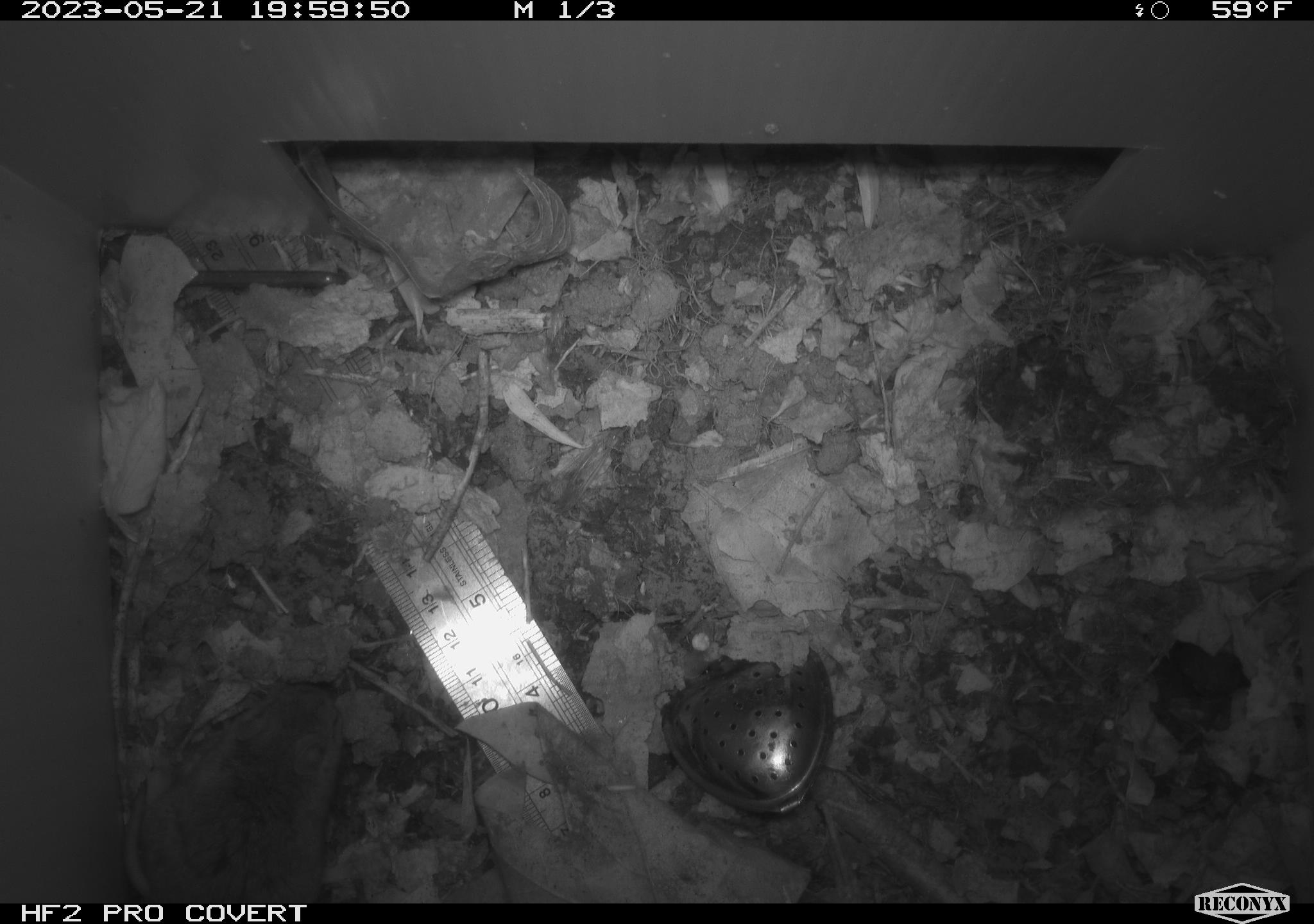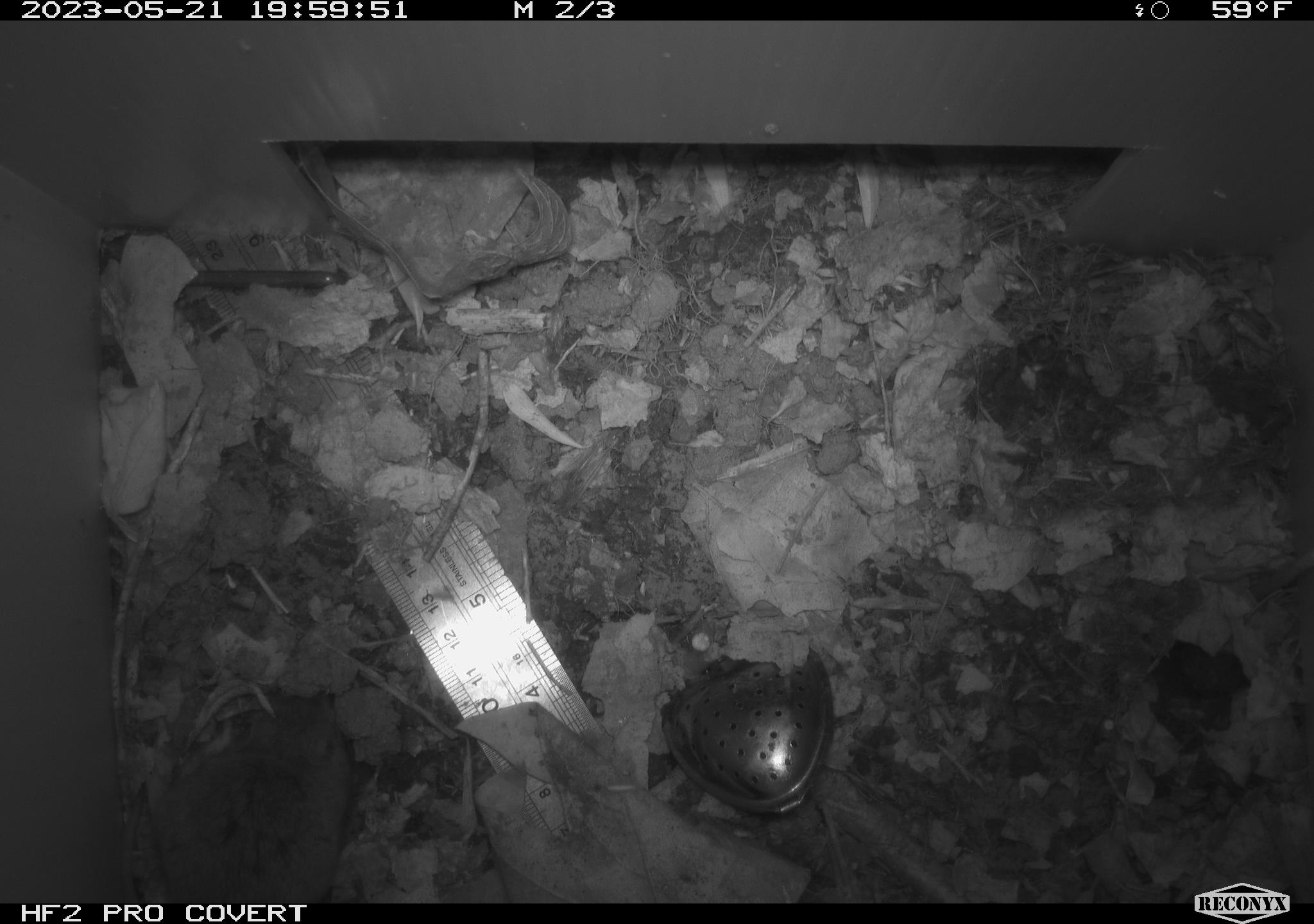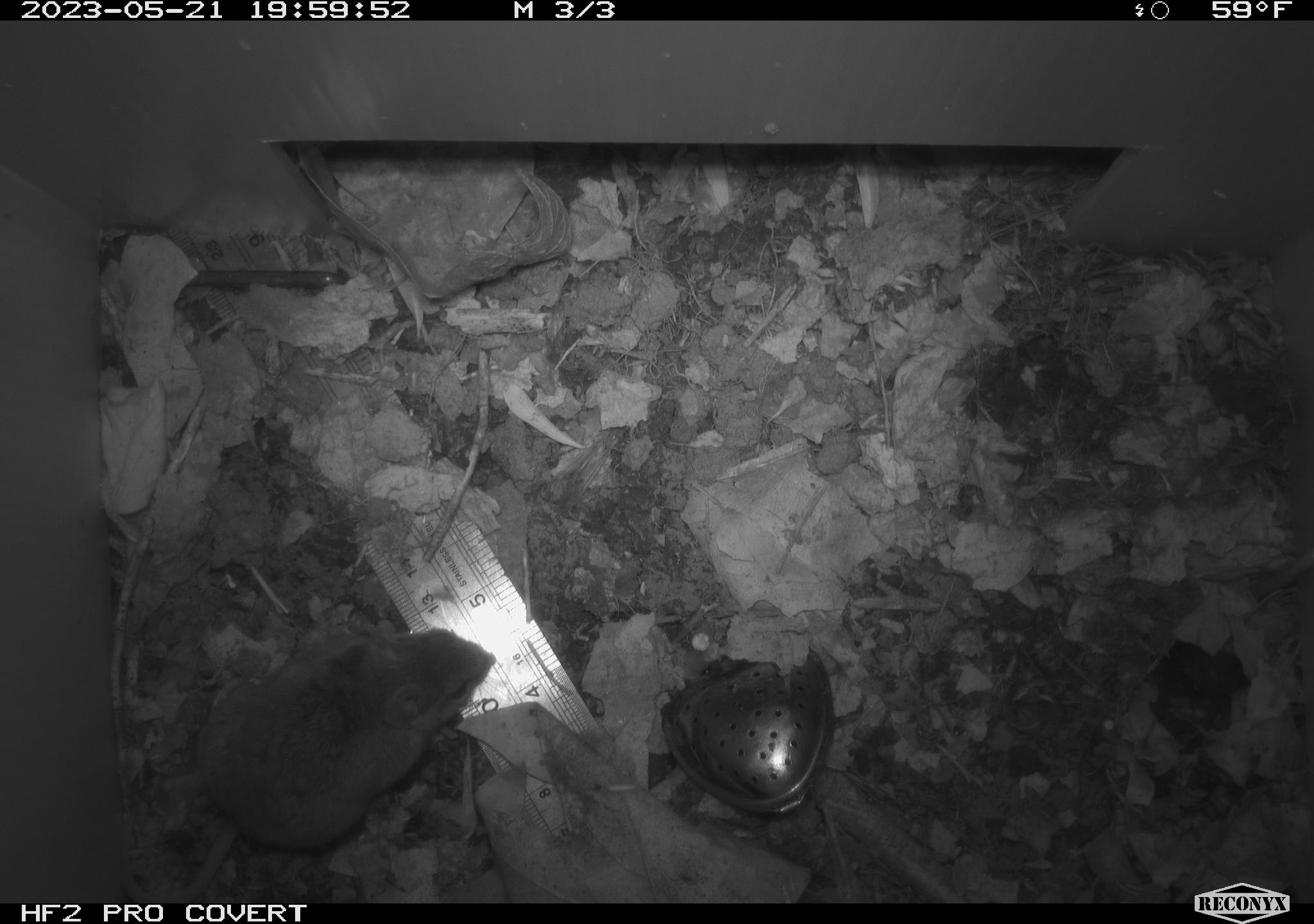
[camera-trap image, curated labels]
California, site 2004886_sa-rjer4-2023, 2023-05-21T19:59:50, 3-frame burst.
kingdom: Animalia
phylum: Chordata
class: Mammalia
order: Rodentia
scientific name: Rodentia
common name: mouse species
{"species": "mouse species (Rodentia)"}